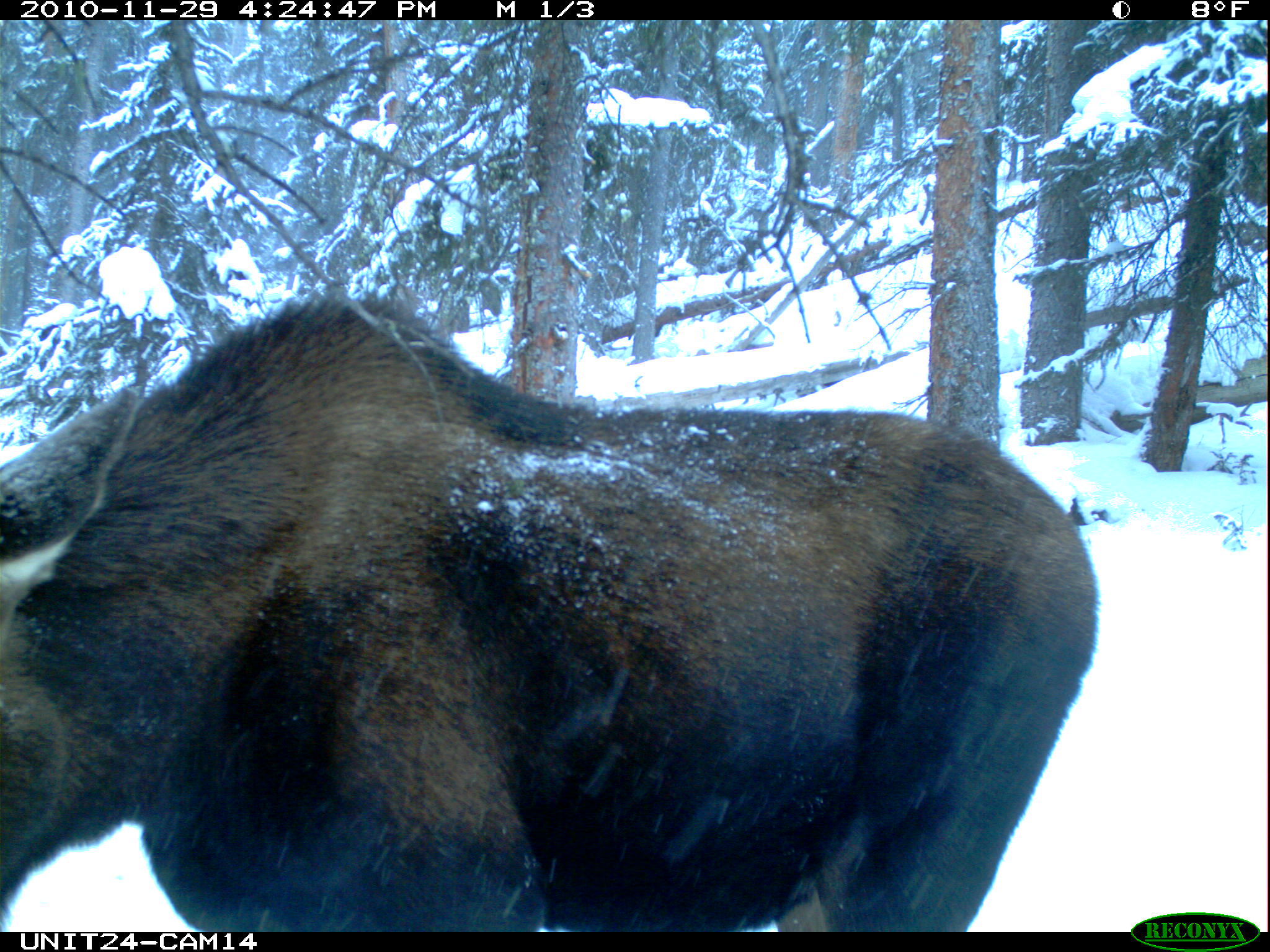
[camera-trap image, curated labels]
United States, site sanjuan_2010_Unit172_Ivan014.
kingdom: Animalia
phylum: Chordata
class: Mammalia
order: Artiodactyla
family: Cervidae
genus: Alces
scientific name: Alces alces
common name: moose